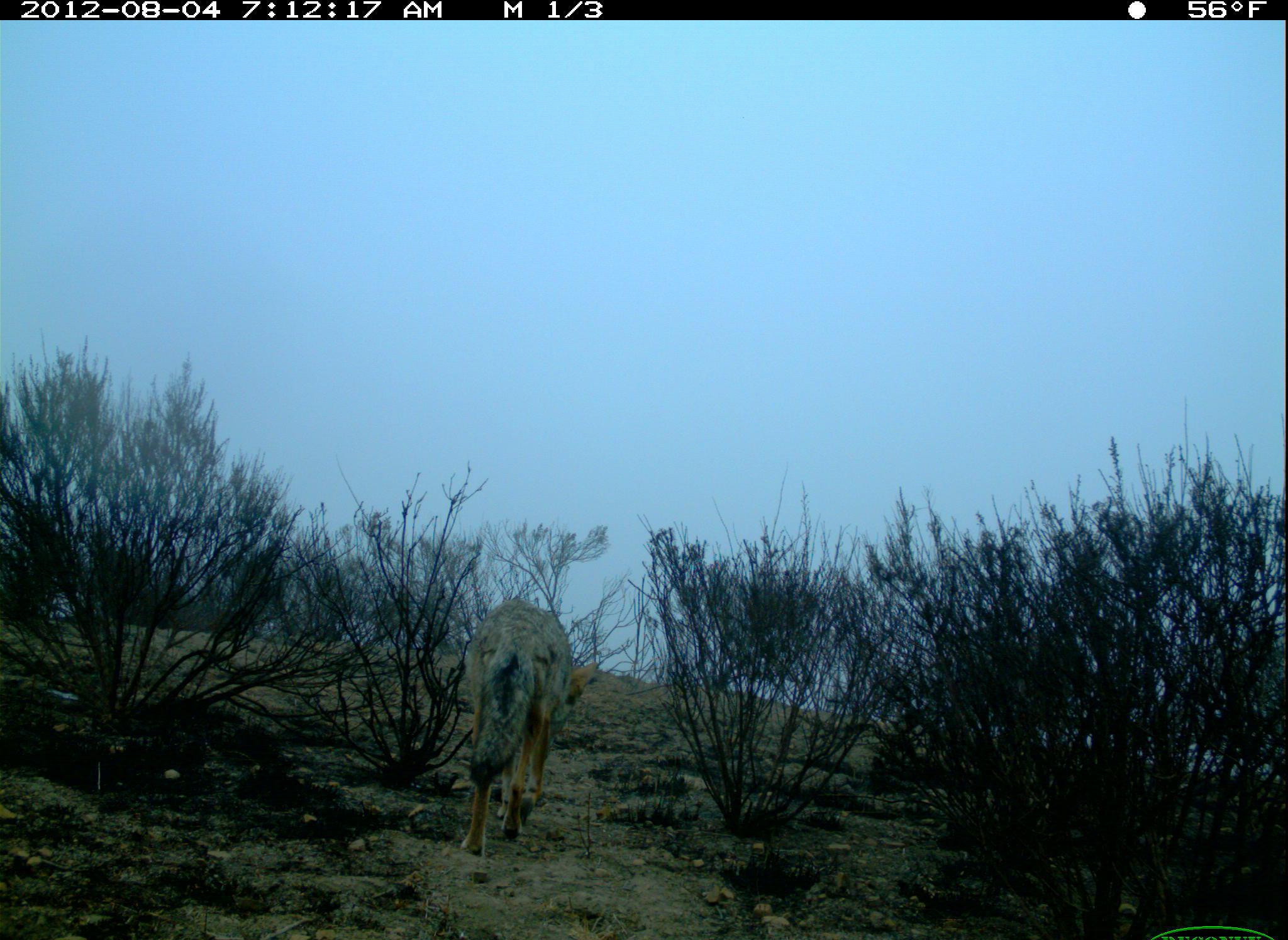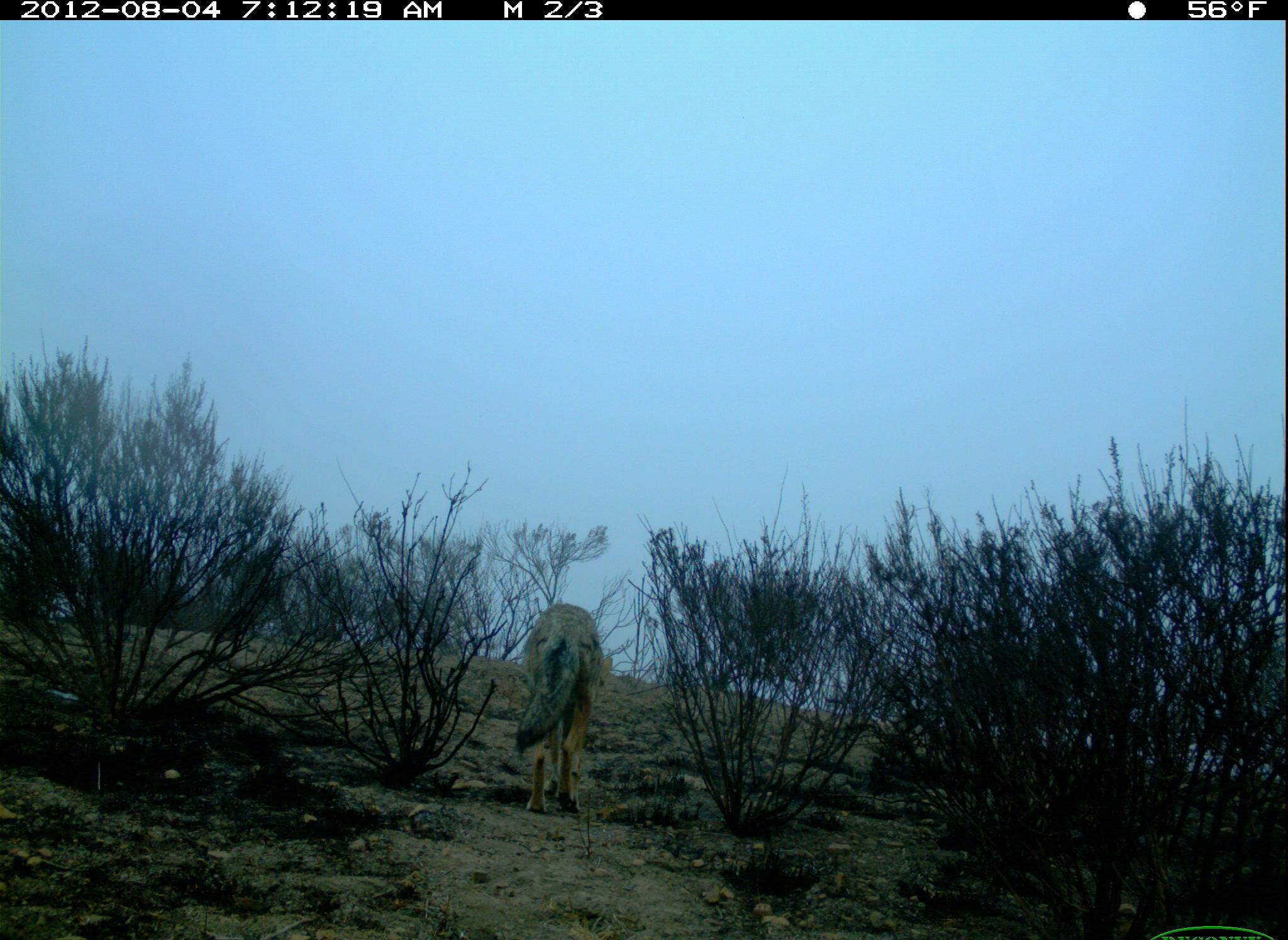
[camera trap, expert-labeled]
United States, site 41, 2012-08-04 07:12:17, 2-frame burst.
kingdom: Animalia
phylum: Chordata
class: Mammalia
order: Carnivora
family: Canidae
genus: Canis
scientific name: Canis latrans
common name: coyote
Coyote (Canis latrans).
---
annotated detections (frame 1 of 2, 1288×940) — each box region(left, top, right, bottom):
coyote: region(460, 600, 596, 856)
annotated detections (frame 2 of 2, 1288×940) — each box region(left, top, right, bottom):
coyote: region(513, 601, 614, 815)